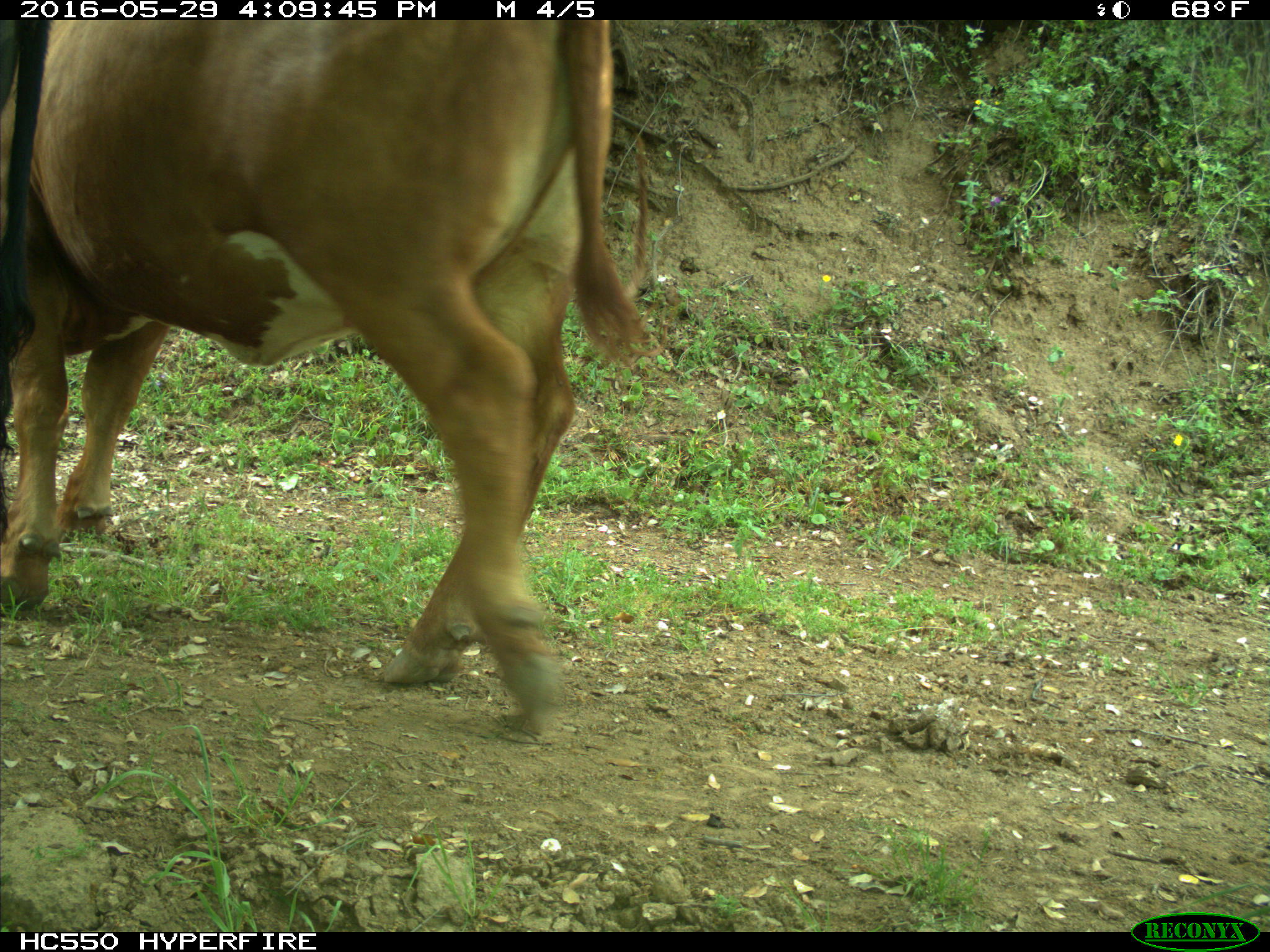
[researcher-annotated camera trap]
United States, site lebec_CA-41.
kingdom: Animalia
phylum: Chordata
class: Mammalia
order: Artiodactyla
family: Bovidae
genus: Bos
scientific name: Bos taurus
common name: domestic cow